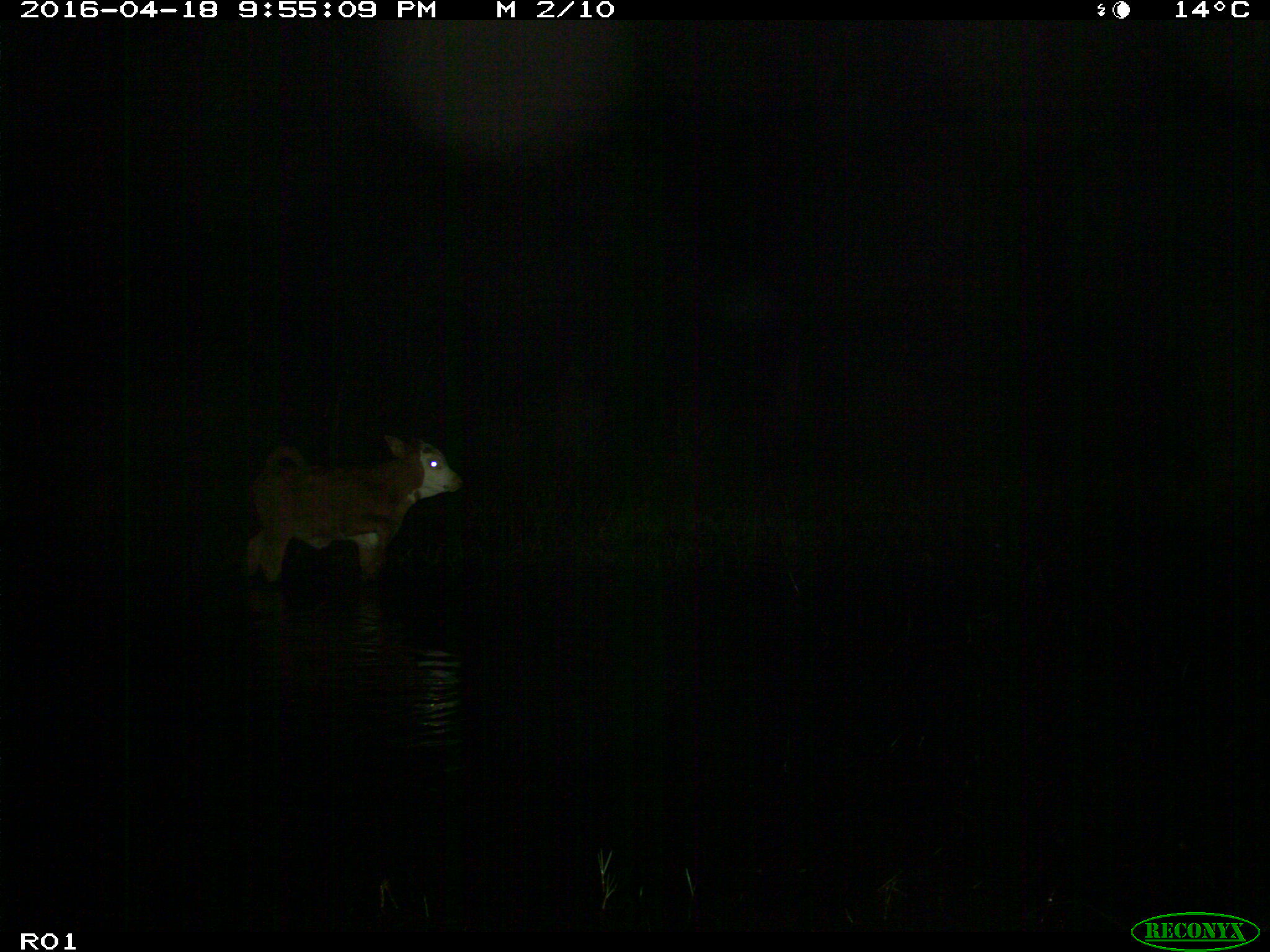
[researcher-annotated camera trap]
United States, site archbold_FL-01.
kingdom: Animalia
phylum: Chordata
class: Mammalia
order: Artiodactyla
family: Bovidae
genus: Bos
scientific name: Bos taurus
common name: domestic cow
Bos taurus (domestic cow).